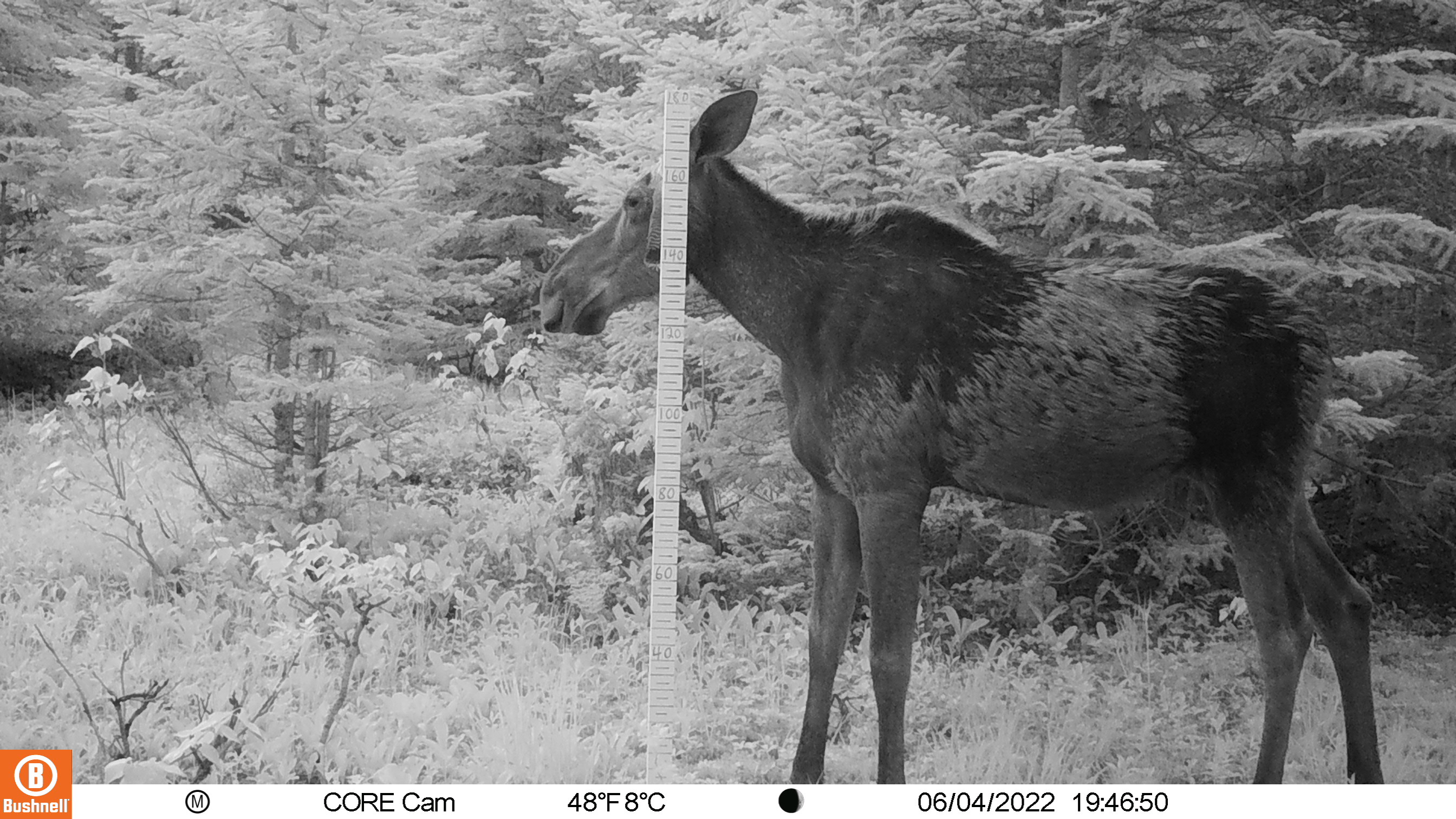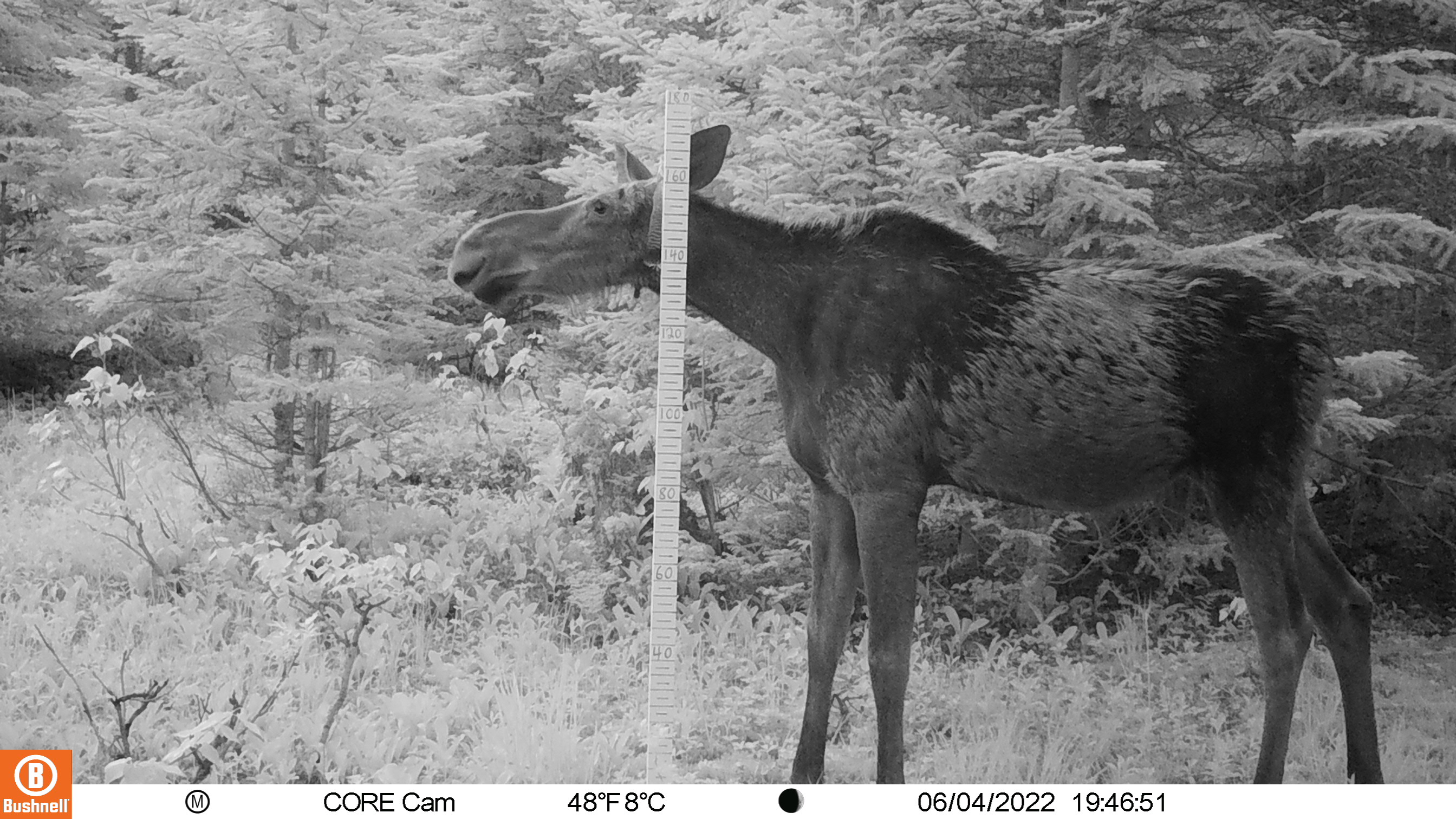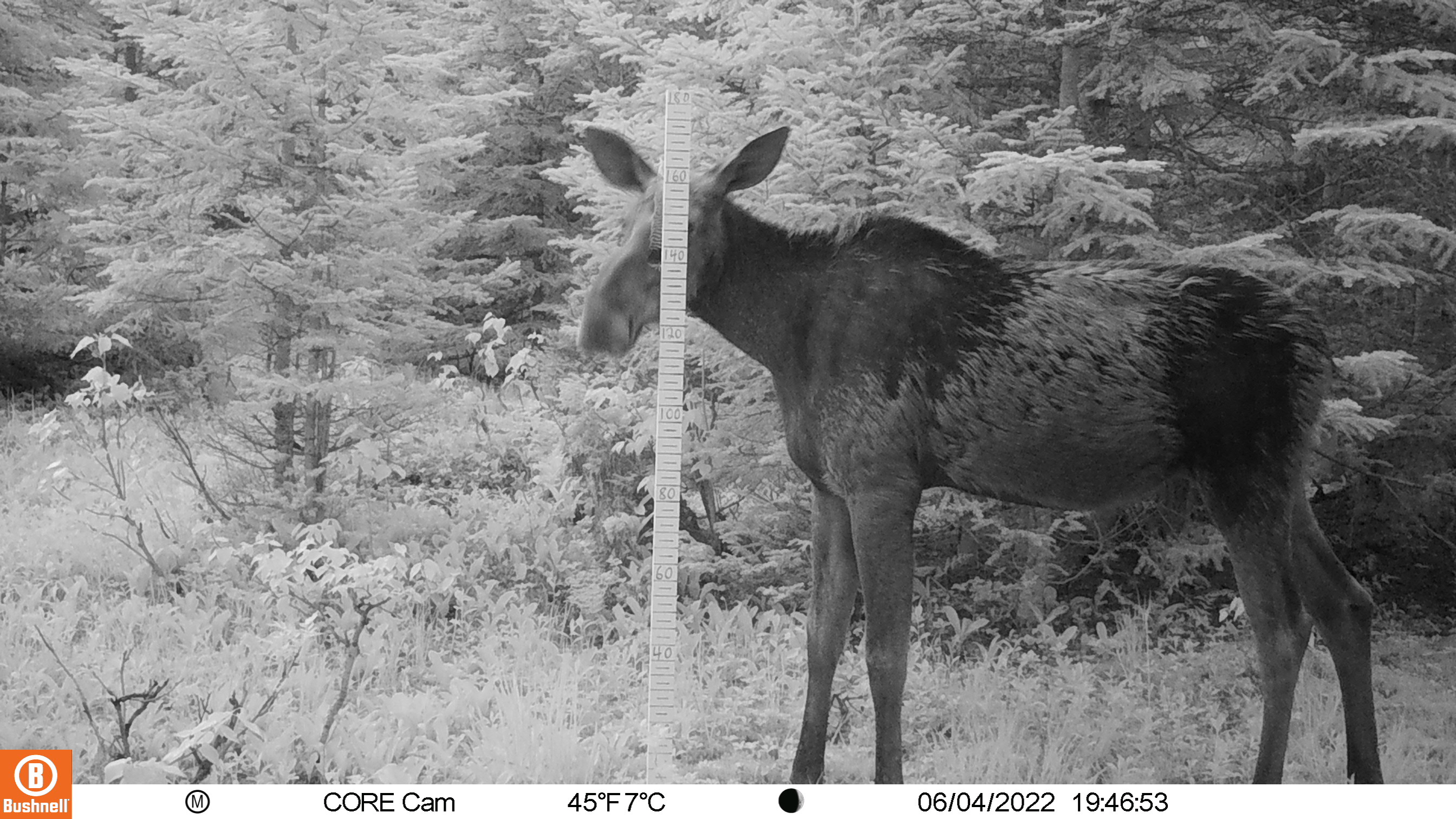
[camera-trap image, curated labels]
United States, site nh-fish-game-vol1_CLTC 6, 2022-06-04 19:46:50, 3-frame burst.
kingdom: Animalia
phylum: Chordata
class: Mammalia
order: Artiodactyla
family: Cervidae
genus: Alces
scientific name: Alces alces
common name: moose